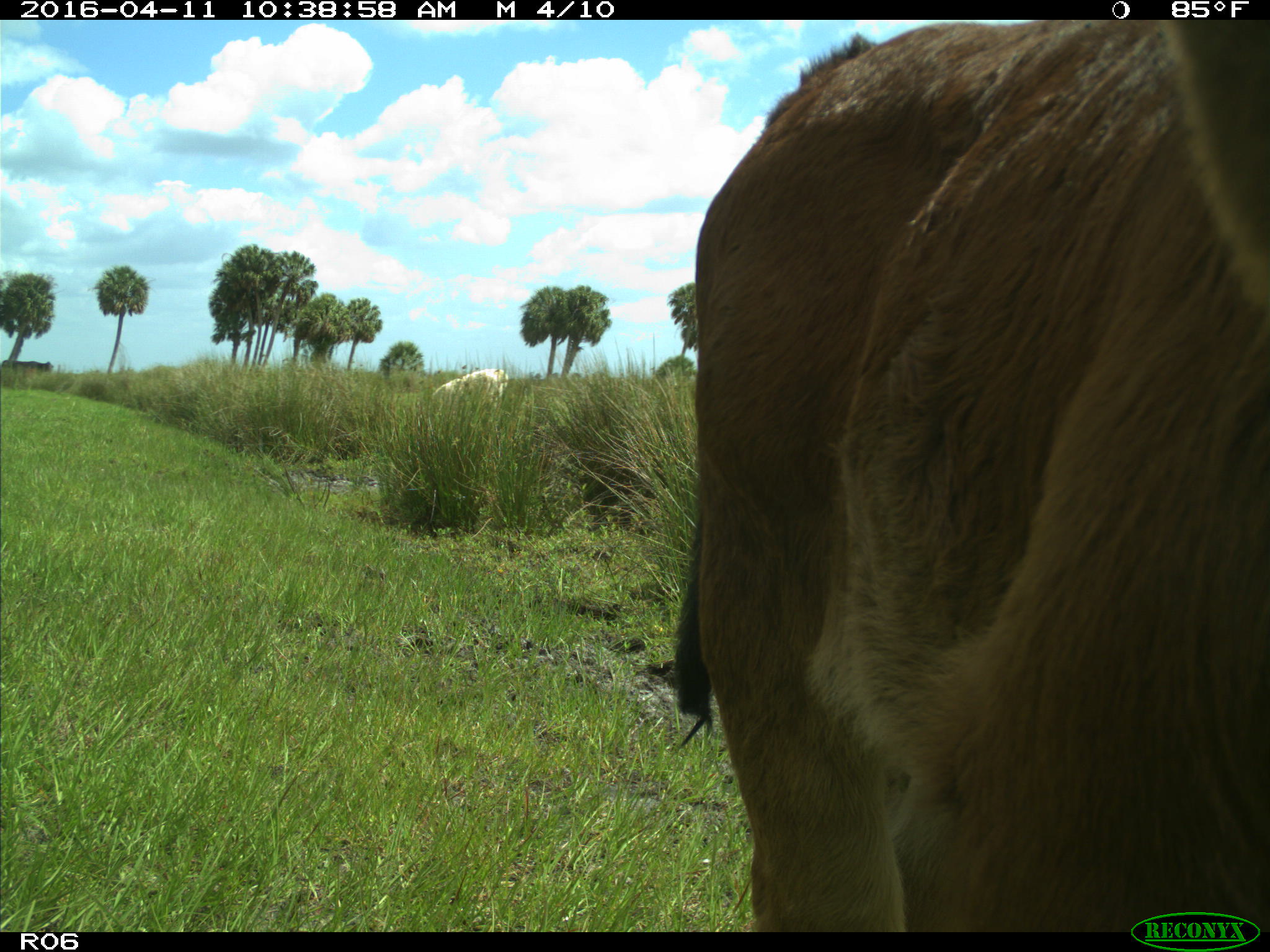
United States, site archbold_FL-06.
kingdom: Animalia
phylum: Chordata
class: Mammalia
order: Artiodactyla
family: Bovidae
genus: Bos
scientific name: Bos taurus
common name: domestic cow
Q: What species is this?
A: Bos taurus (domestic cow).